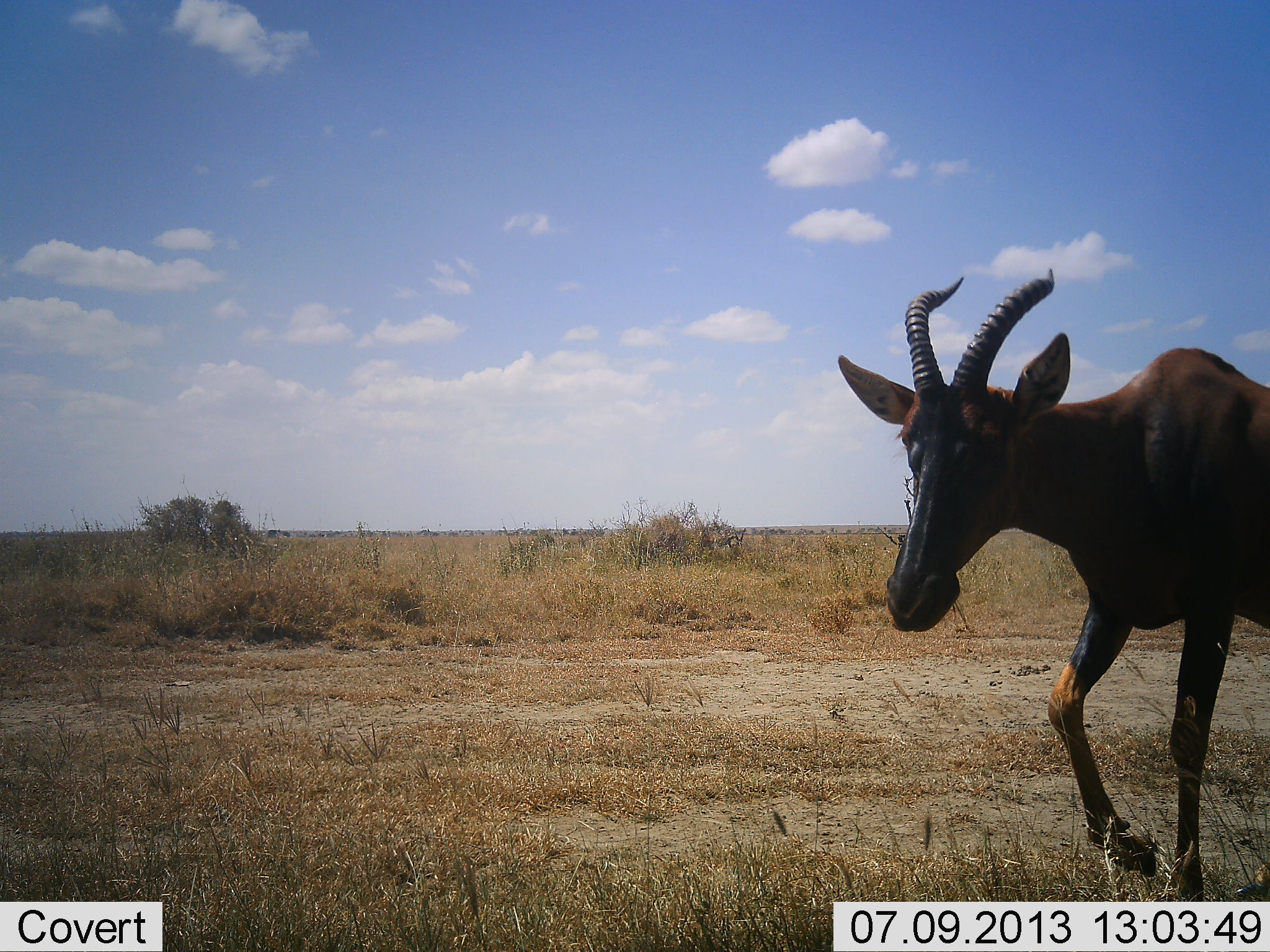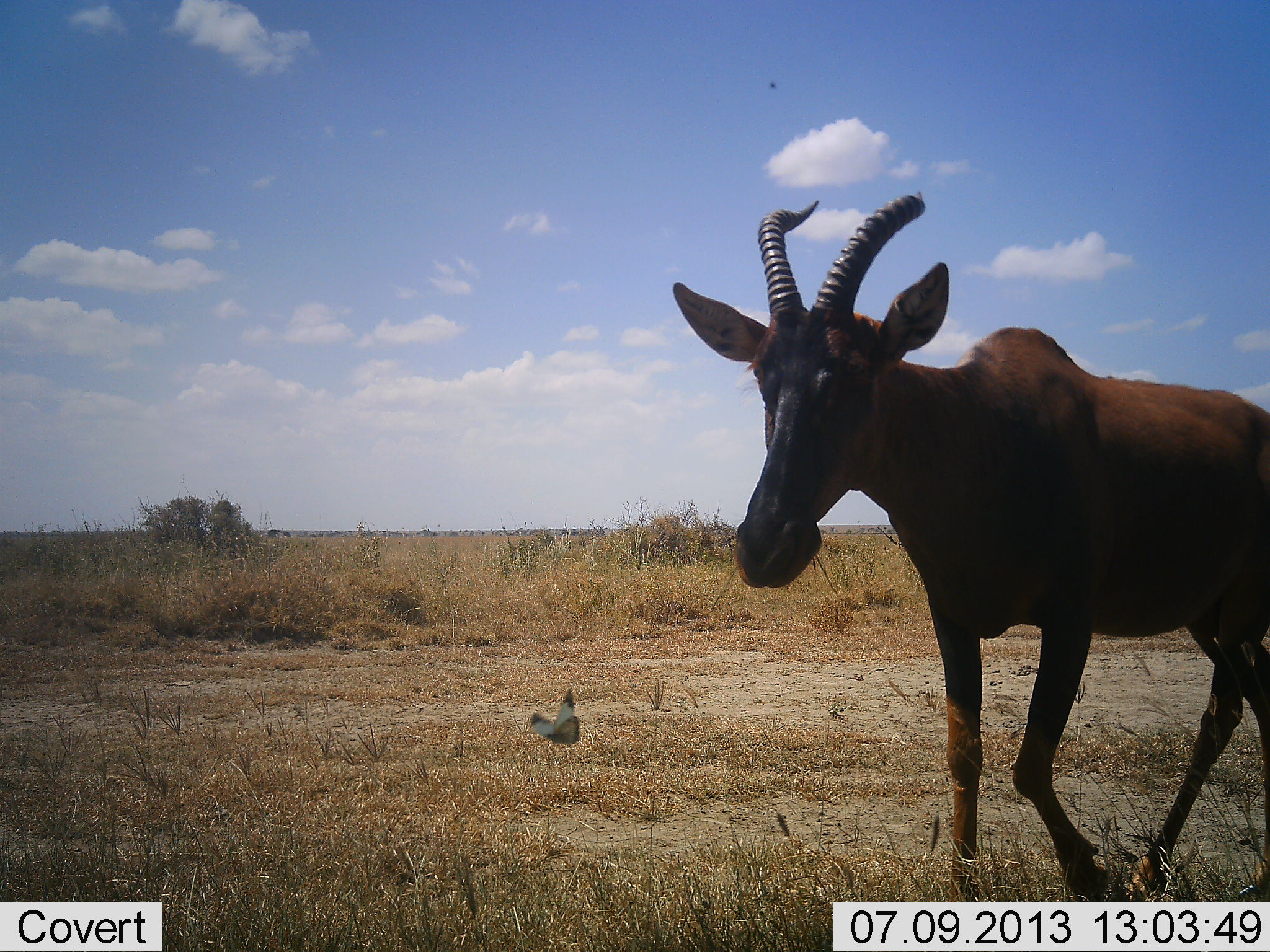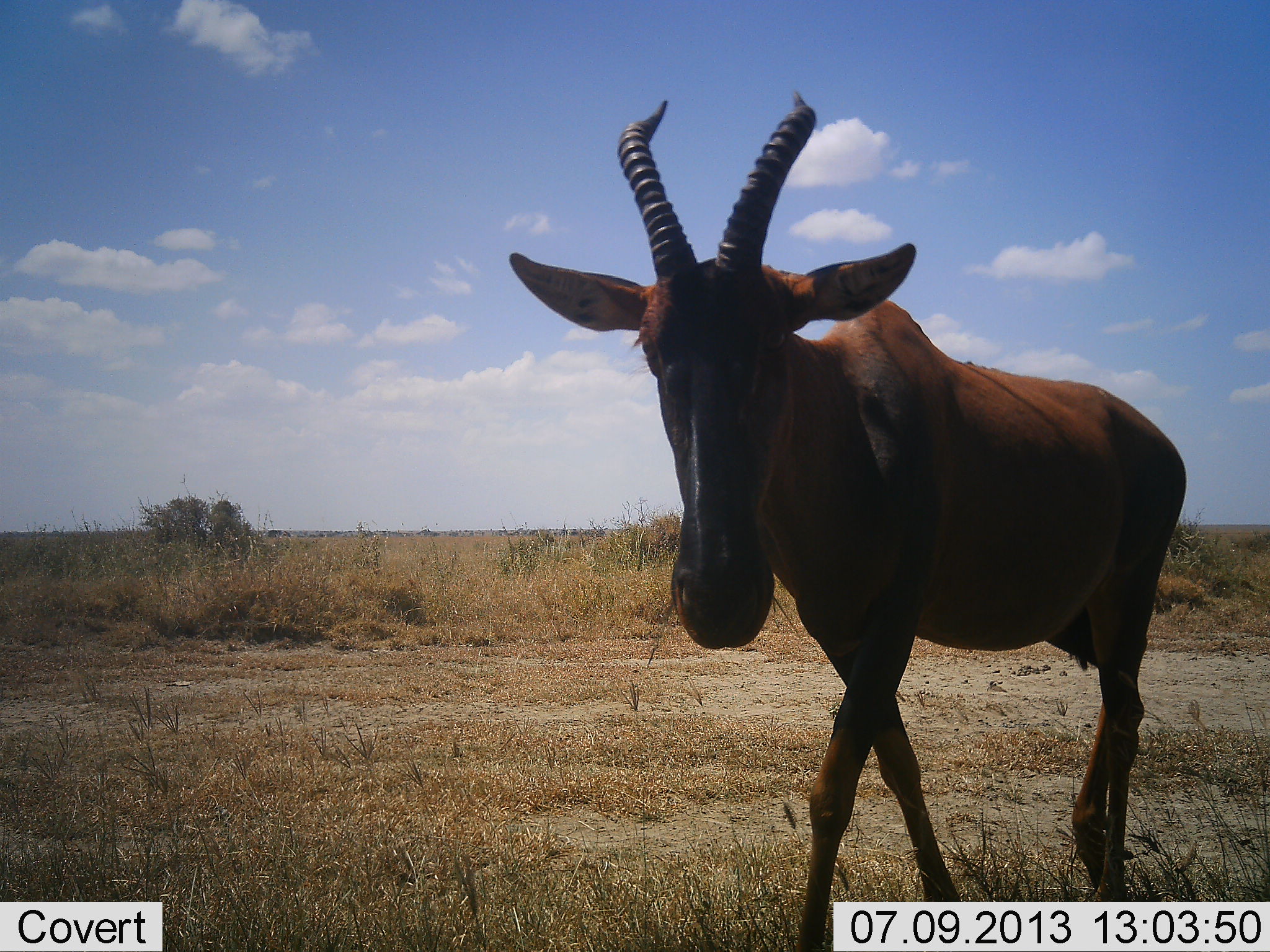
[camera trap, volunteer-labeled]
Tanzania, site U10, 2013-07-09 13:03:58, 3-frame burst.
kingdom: Animalia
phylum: Chordata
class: Mammalia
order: Artiodactyla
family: Bovidae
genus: Damaliscus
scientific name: Damaliscus lunatus jimela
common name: topi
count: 1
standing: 10%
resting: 0%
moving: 93%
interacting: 0%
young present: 0%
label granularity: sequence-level